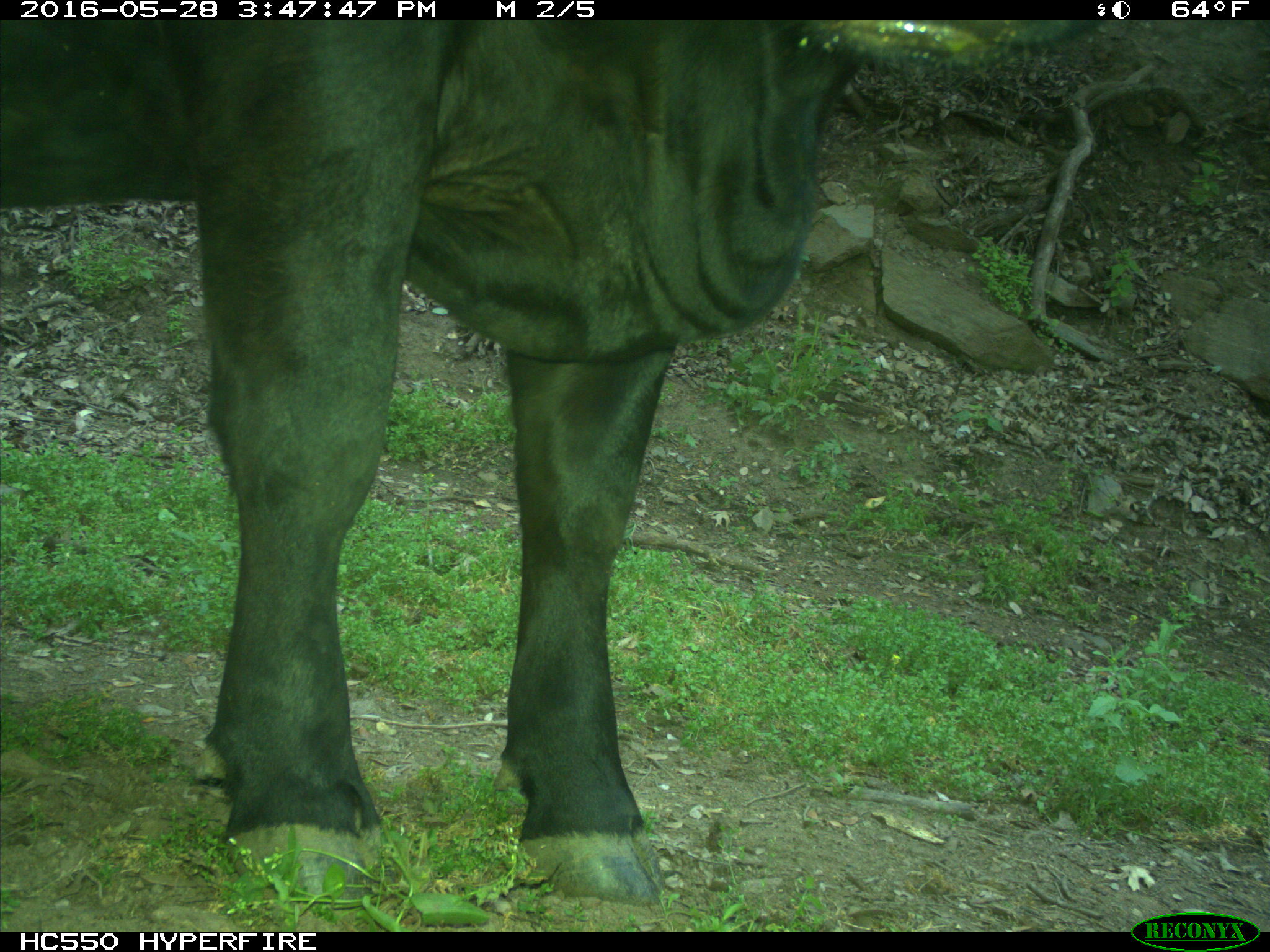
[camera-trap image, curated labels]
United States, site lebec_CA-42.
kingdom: Animalia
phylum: Chordata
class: Mammalia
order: Artiodactyla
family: Bovidae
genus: Bos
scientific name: Bos taurus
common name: domestic cow